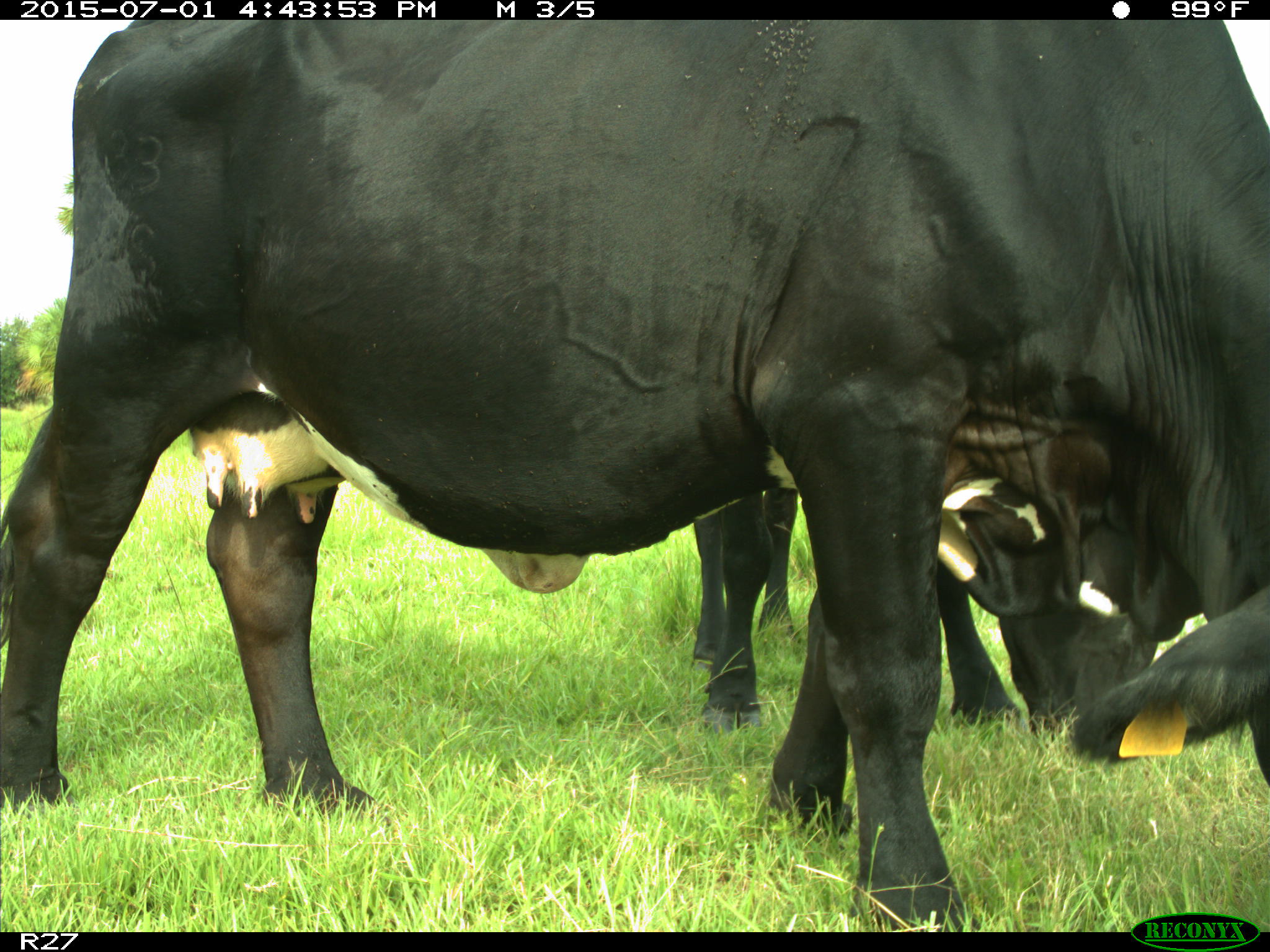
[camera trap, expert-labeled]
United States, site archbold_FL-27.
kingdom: Animalia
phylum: Chordata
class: Mammalia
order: Artiodactyla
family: Bovidae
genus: Bos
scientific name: Bos taurus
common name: domestic cow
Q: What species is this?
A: Bos taurus (domestic cow).